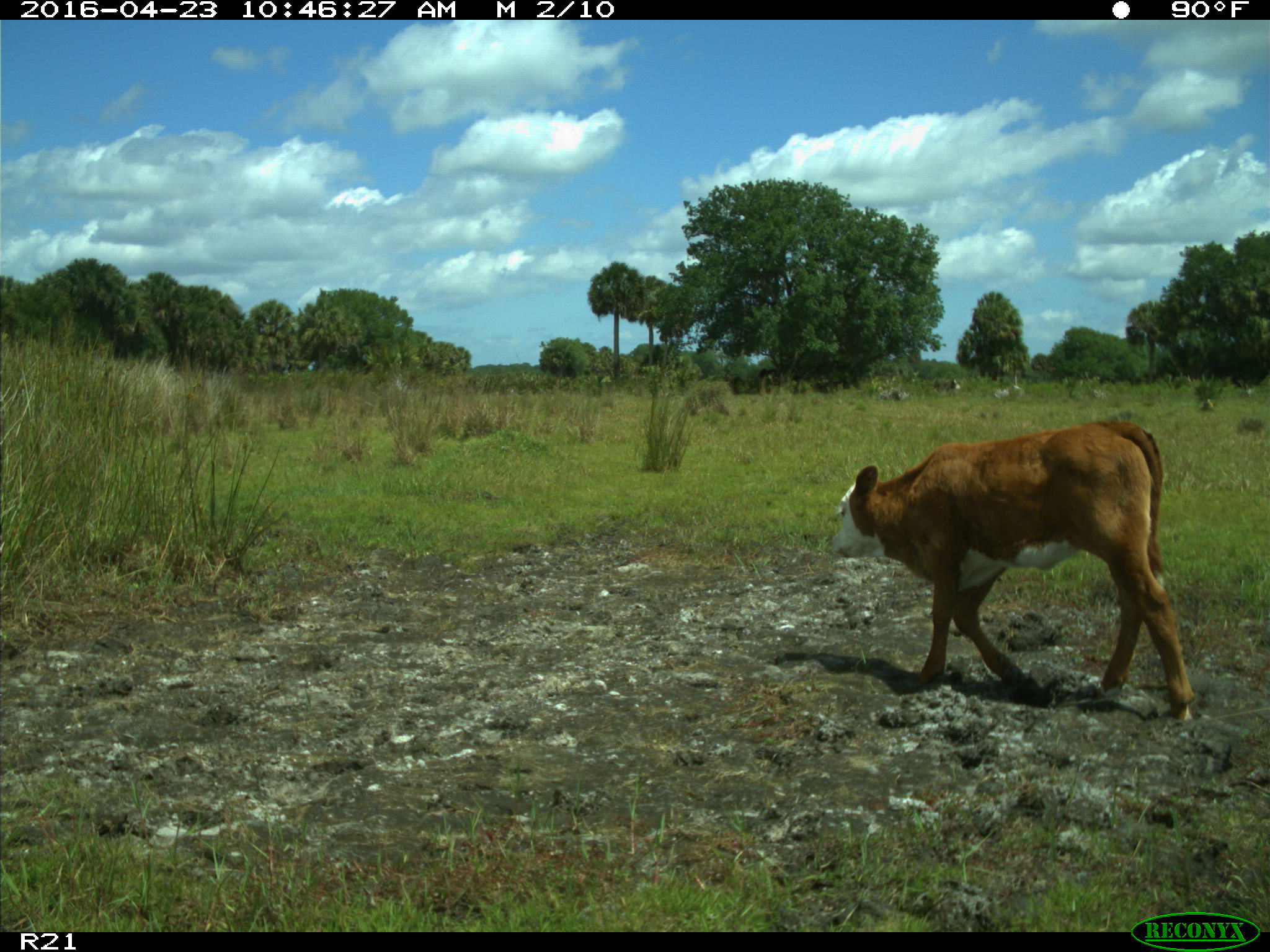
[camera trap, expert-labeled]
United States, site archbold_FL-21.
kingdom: Animalia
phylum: Chordata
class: Mammalia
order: Artiodactyla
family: Bovidae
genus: Bos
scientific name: Bos taurus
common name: domestic cow